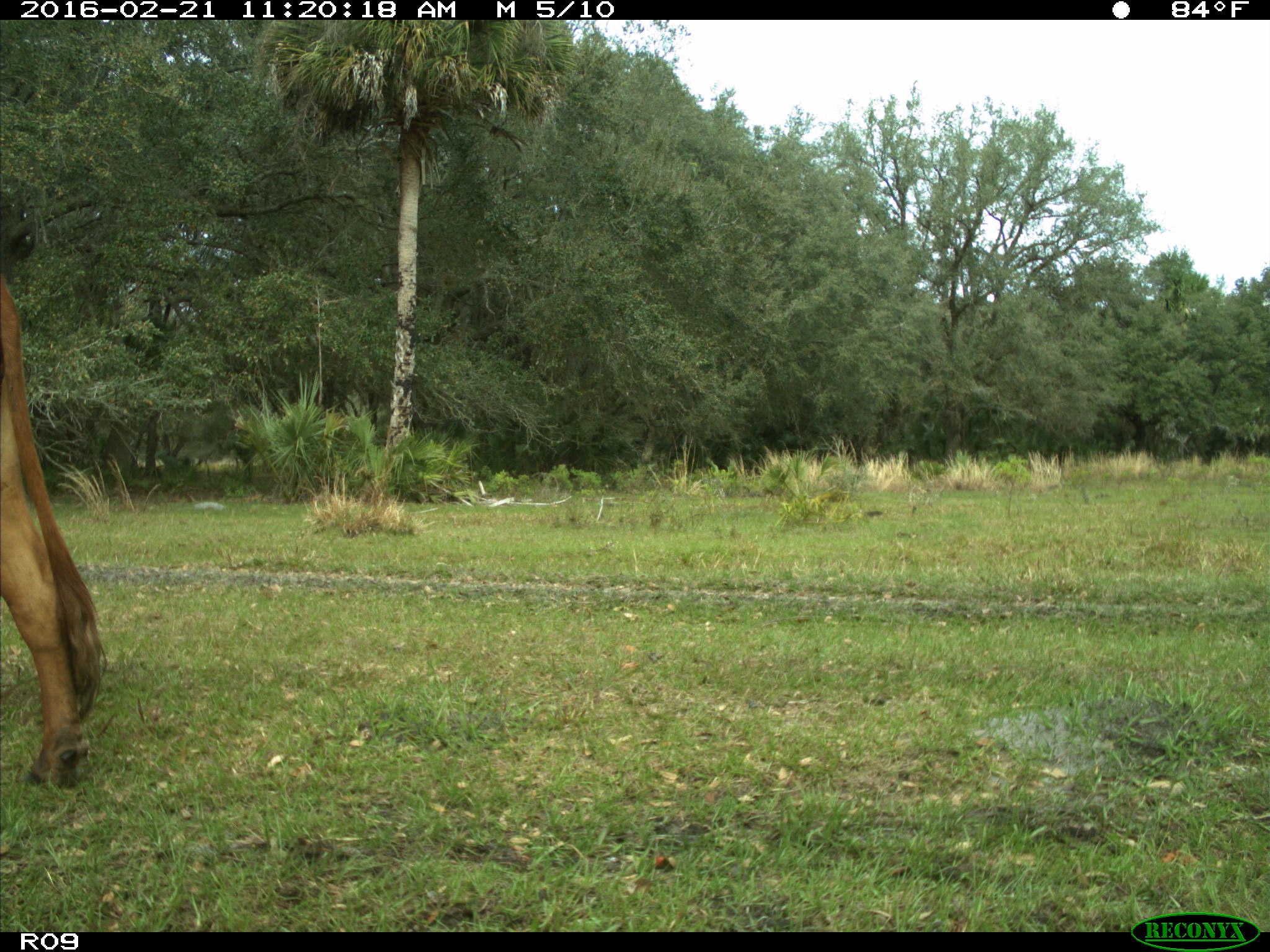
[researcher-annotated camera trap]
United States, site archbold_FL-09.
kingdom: Animalia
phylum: Chordata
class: Mammalia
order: Artiodactyla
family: Bovidae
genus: Bos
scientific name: Bos taurus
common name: domestic cow